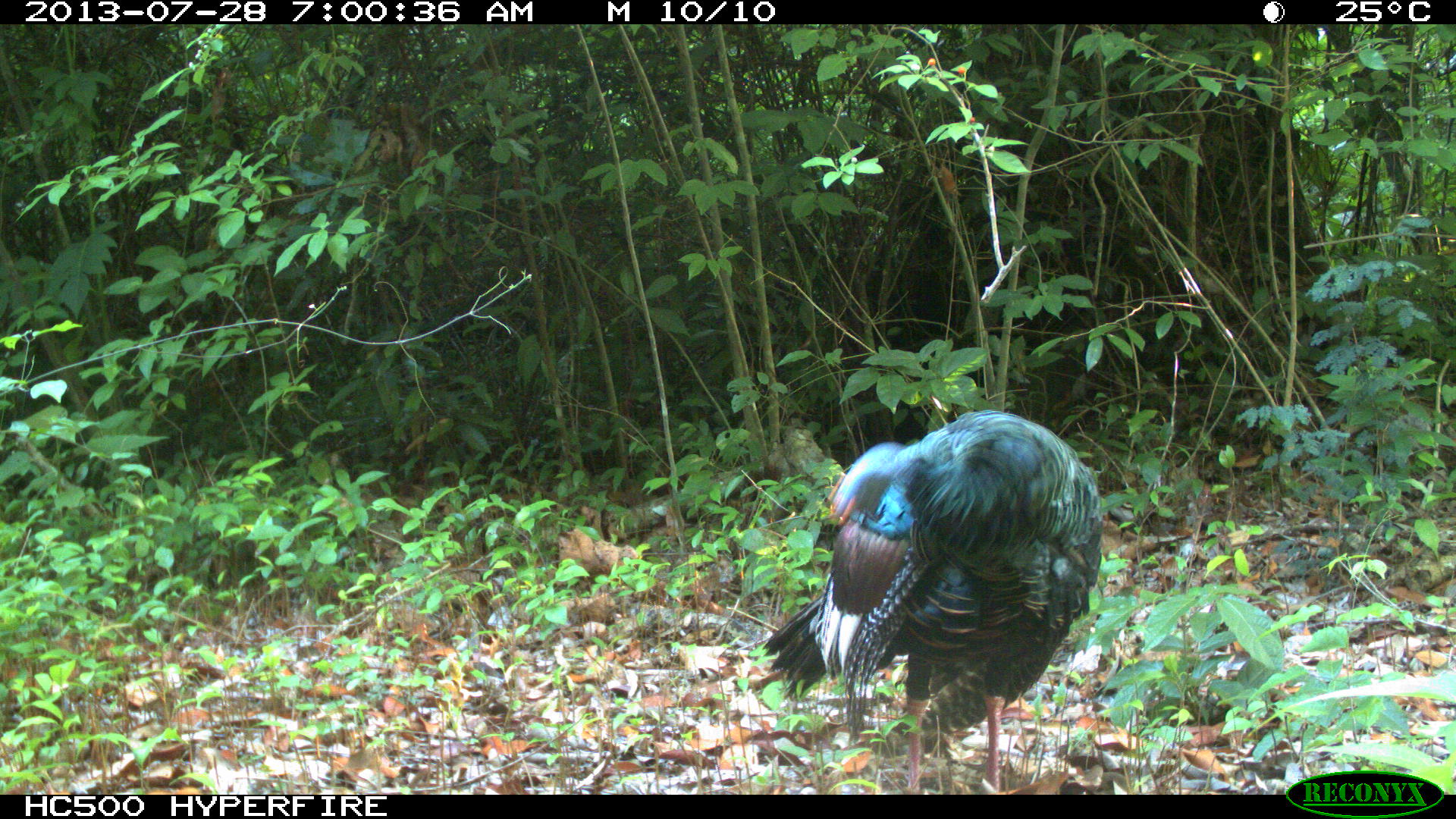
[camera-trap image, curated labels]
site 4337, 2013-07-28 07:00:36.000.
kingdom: Animalia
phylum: Chordata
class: Aves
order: Galliformes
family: Phasianidae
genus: Meleagris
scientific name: Meleagris ocellata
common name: ocellated turkey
Meleagris ocellata (ocellated turkey), count 1.